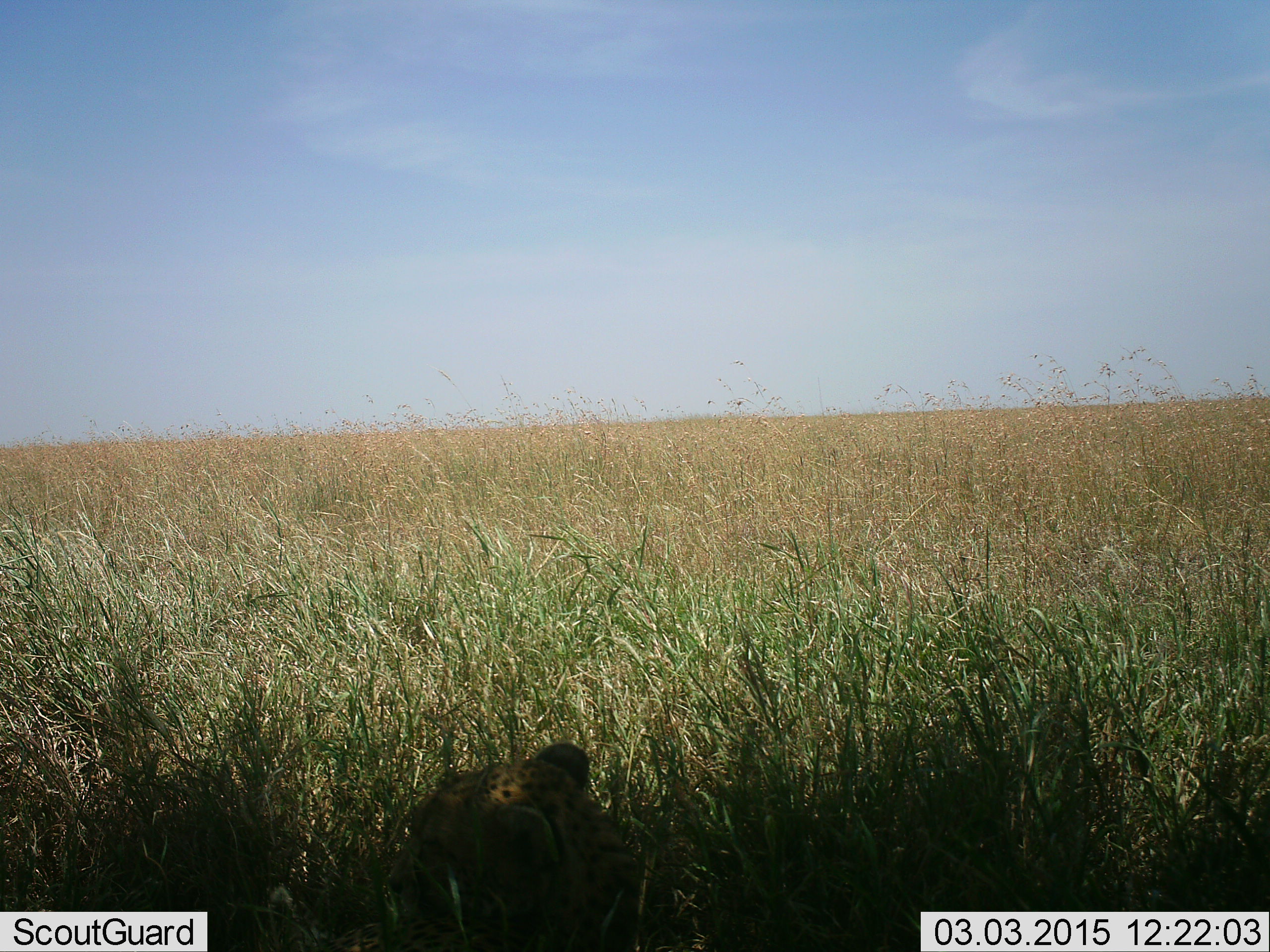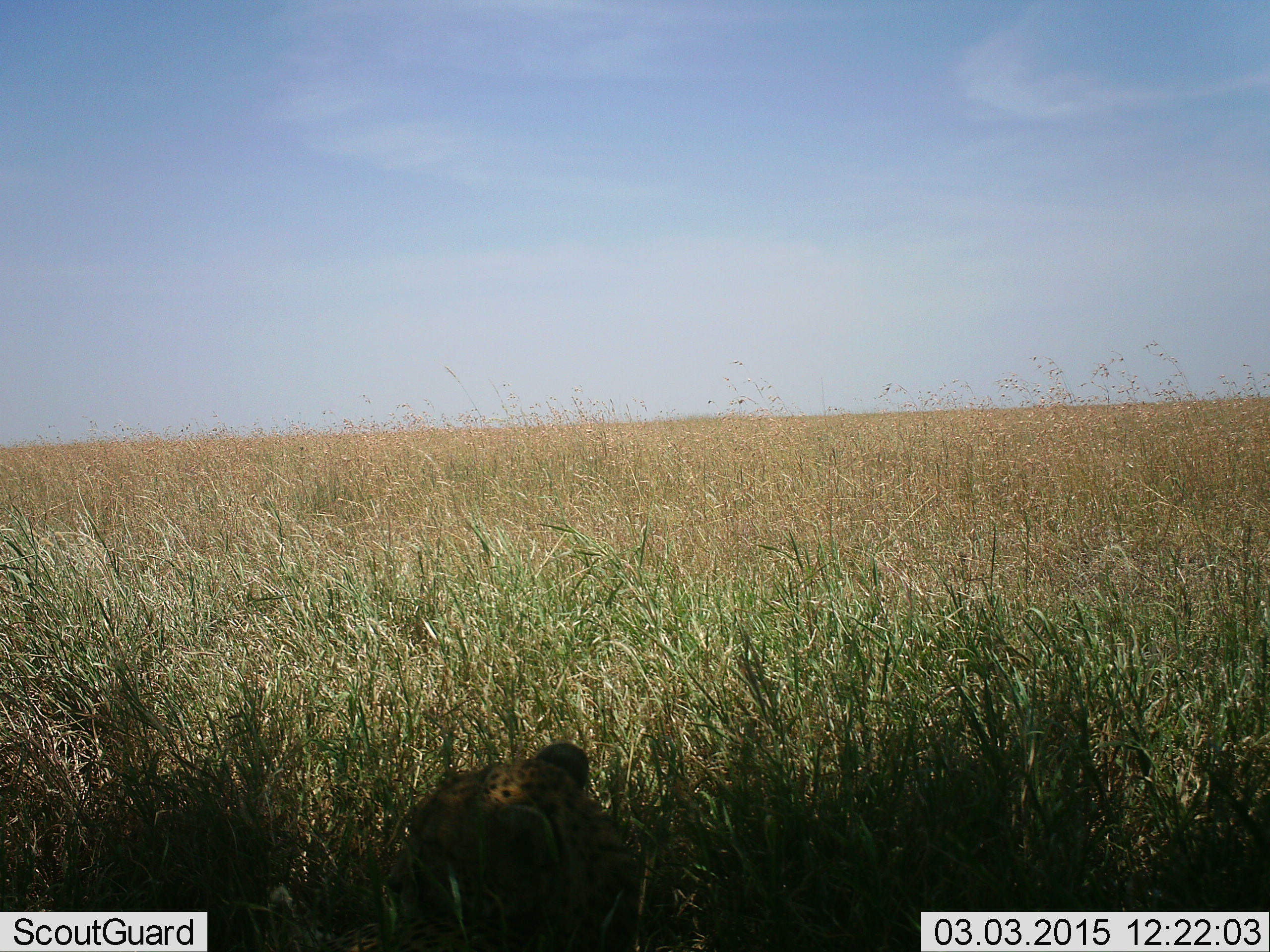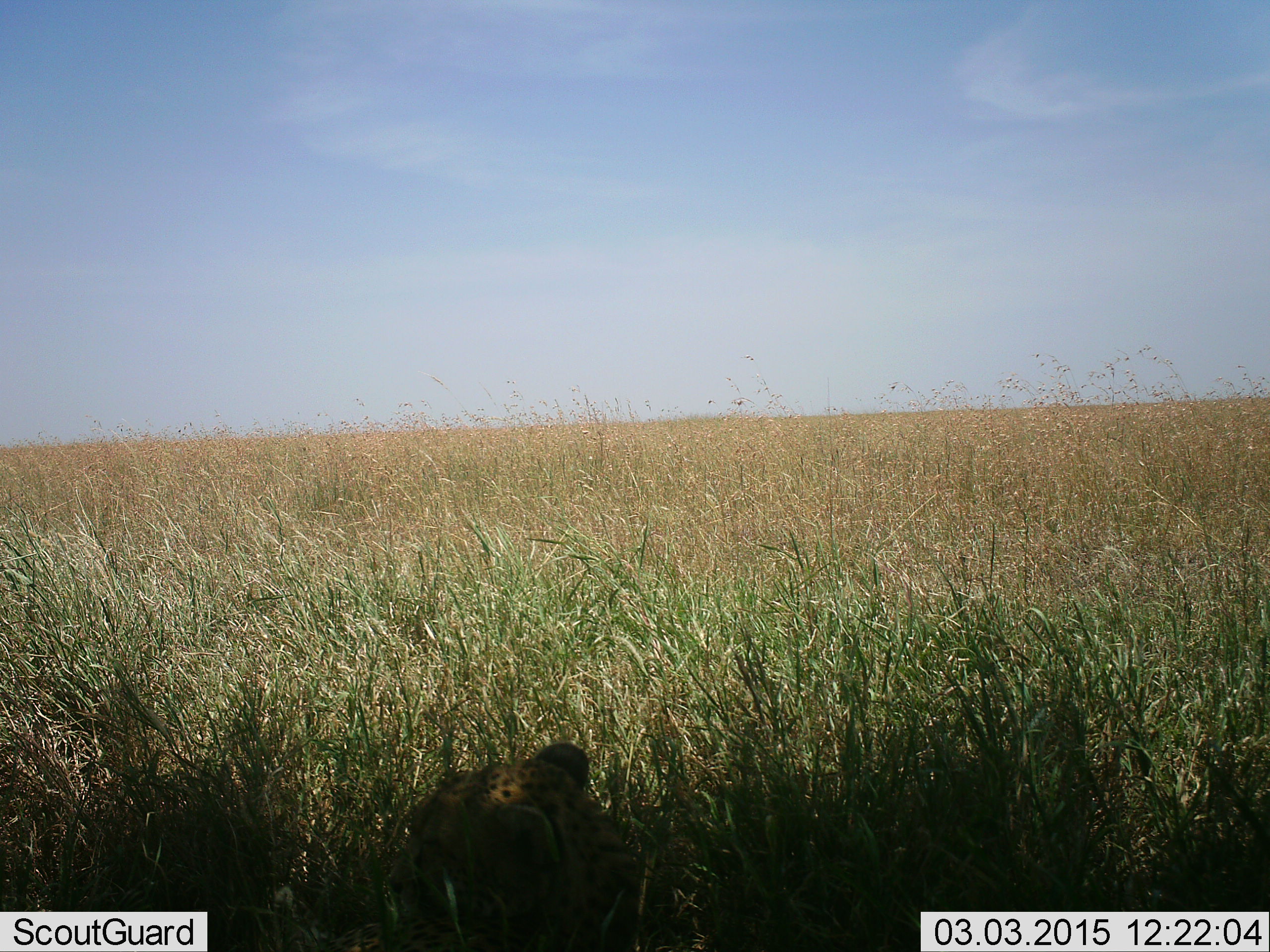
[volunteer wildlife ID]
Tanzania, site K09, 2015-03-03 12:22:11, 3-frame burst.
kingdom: Animalia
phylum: Chordata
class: Mammalia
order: Carnivora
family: Felidae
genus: Acinonyx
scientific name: Acinonyx jubatus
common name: cheetah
Cheetah (Acinonyx jubatus), count 1. Behavior (volunteer vote fractions): standing 0%, resting 100%, moving 0%, interacting 0%. Young present (vote fraction): 0%. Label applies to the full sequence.